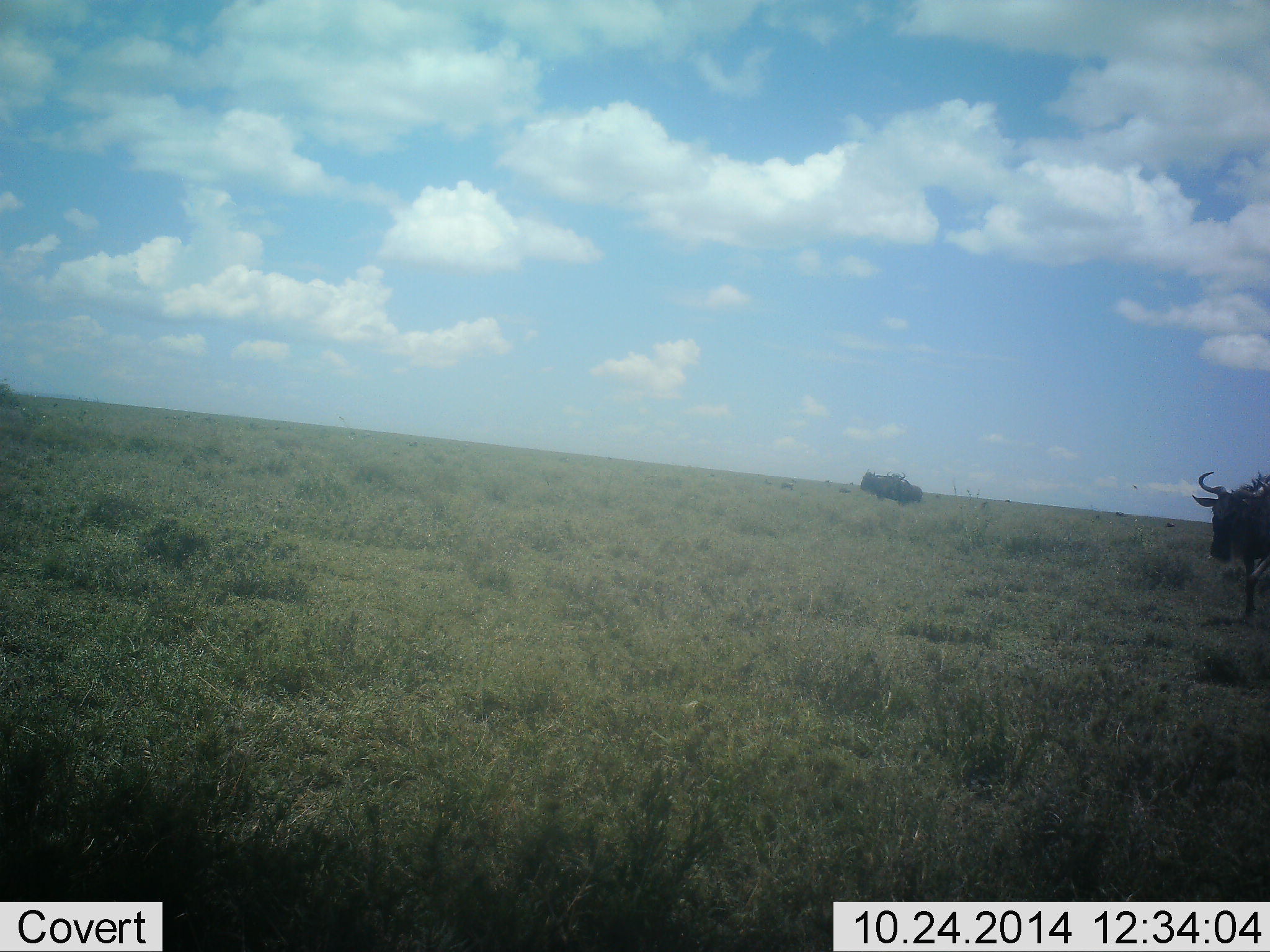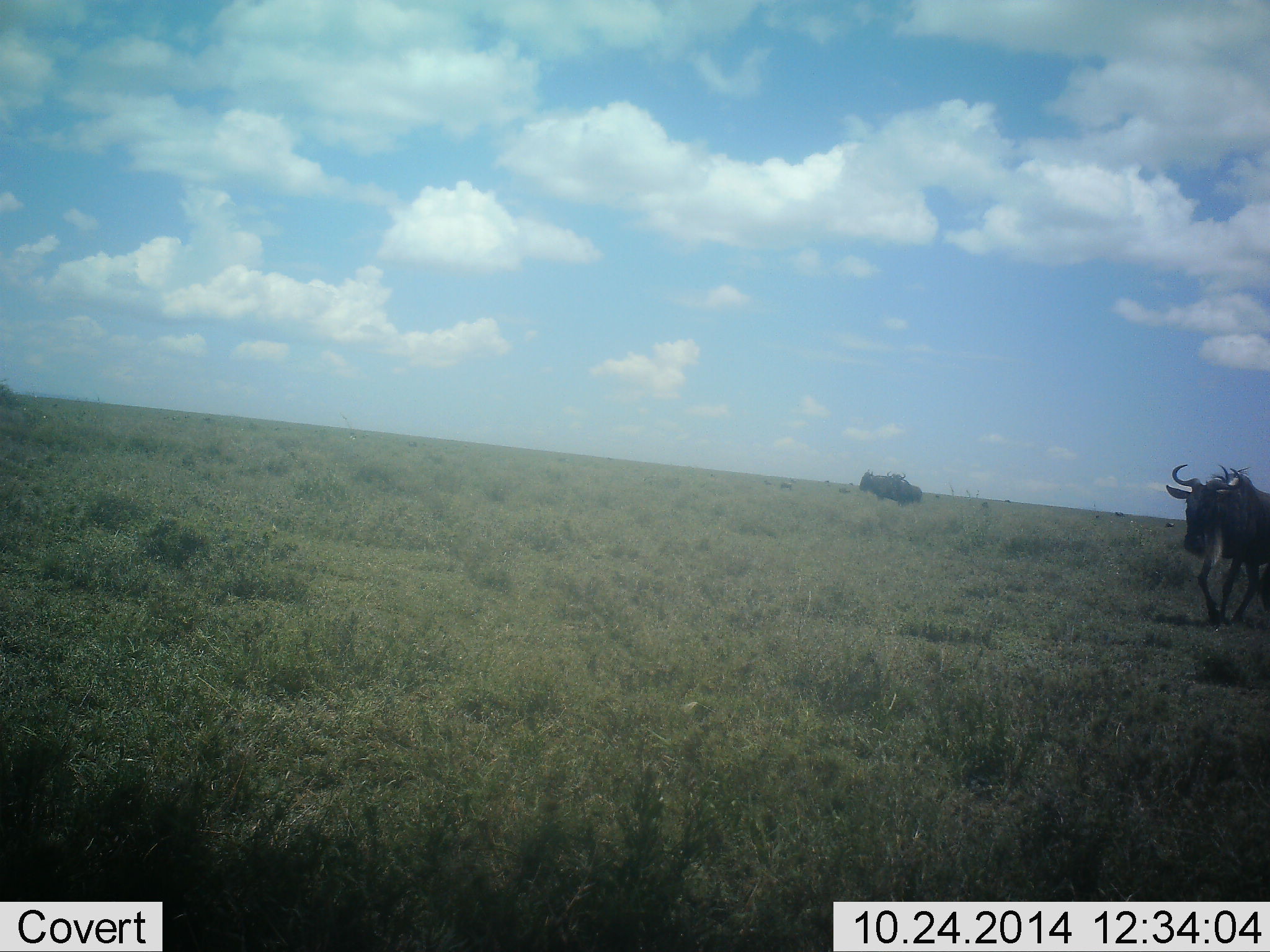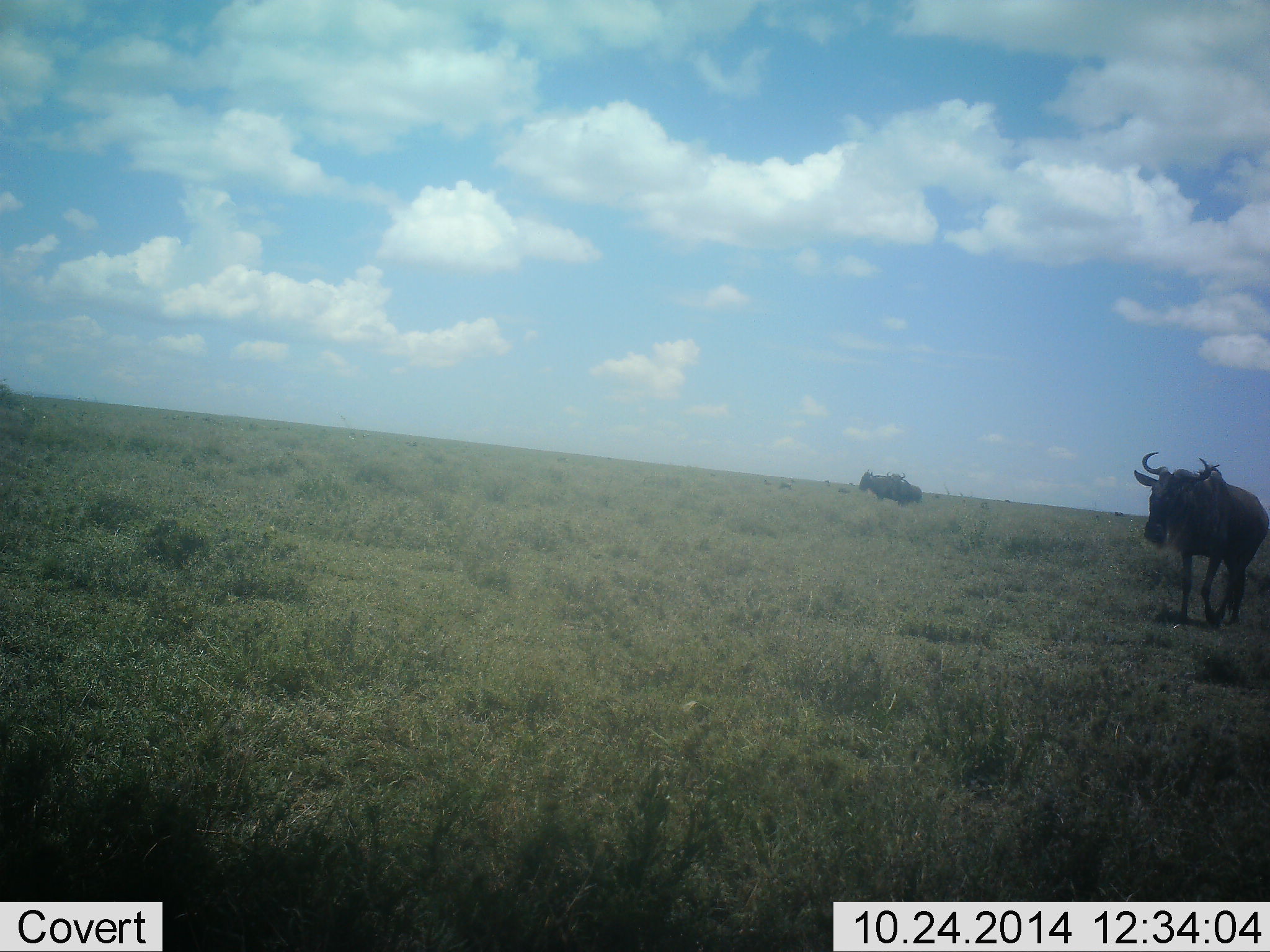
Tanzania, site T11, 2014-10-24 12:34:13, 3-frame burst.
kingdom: Animalia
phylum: Chordata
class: Mammalia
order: Artiodactyla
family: Bovidae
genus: Connochaetes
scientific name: Connochaetes taurinus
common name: blue wildebeest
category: wildebeest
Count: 2.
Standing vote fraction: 20%.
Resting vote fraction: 10%.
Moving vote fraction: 60%.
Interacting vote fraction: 10%.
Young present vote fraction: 0%.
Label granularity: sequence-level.